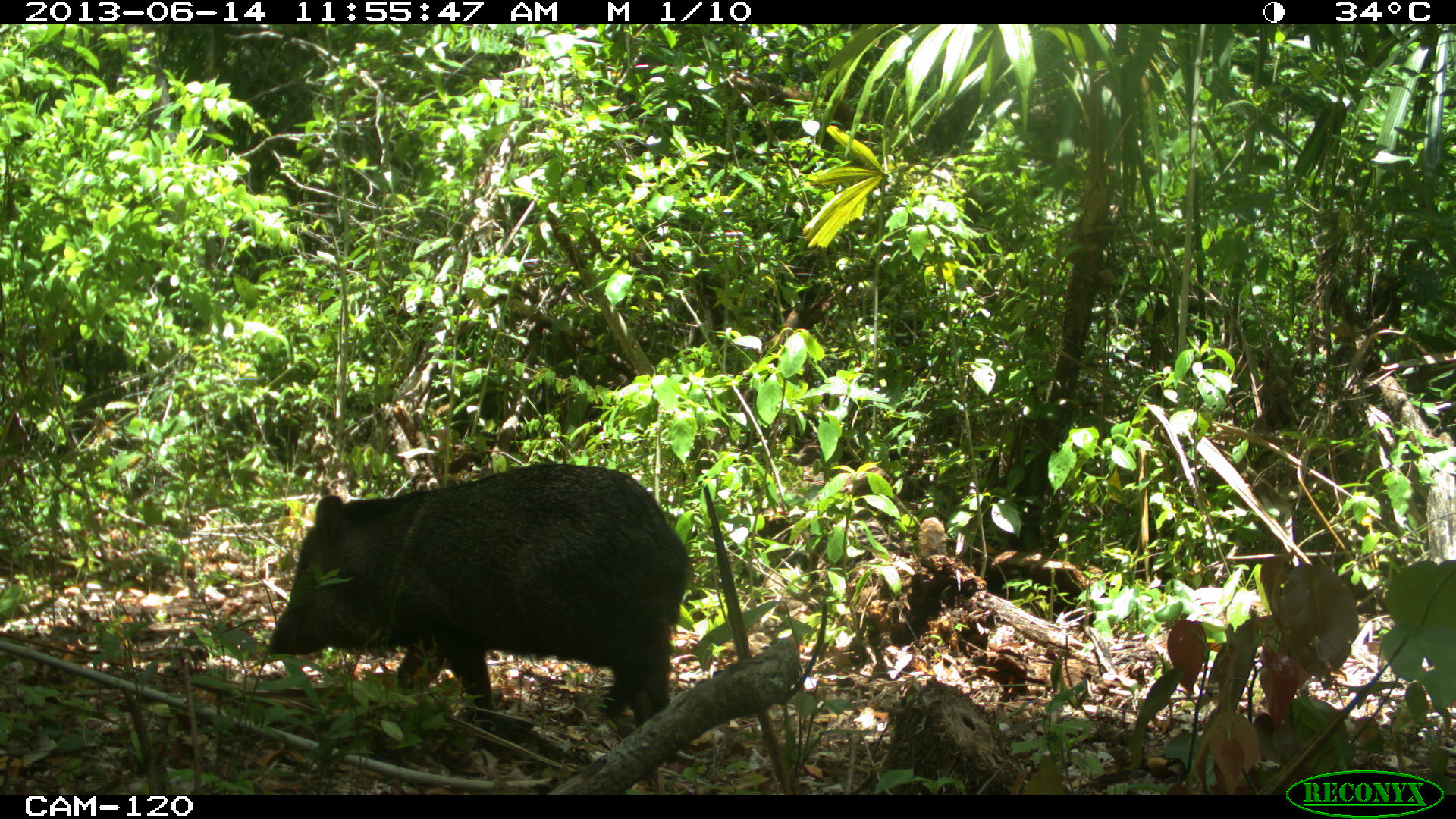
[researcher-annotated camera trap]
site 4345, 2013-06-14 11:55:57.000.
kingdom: Animalia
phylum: Chordata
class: Mammalia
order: Artiodactyla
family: Tayassuidae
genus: Pecari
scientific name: Pecari tajacu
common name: collared peccary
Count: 3.